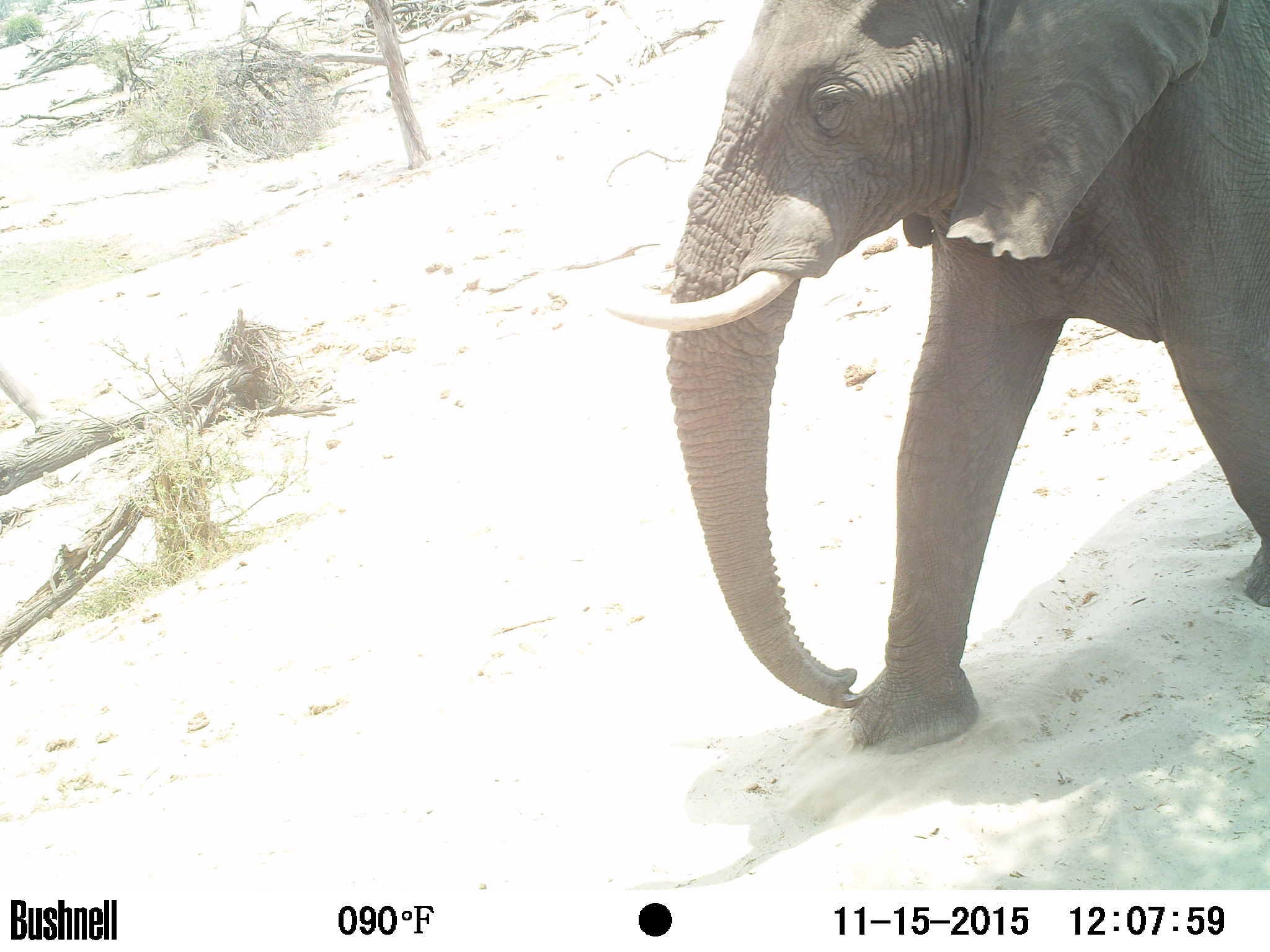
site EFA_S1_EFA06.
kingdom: Animalia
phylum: Chordata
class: Mammalia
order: Proboscidea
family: Elephantidae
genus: Loxodonta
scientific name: Loxodonta africana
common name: african bush elephant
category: elephant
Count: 1.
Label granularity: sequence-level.